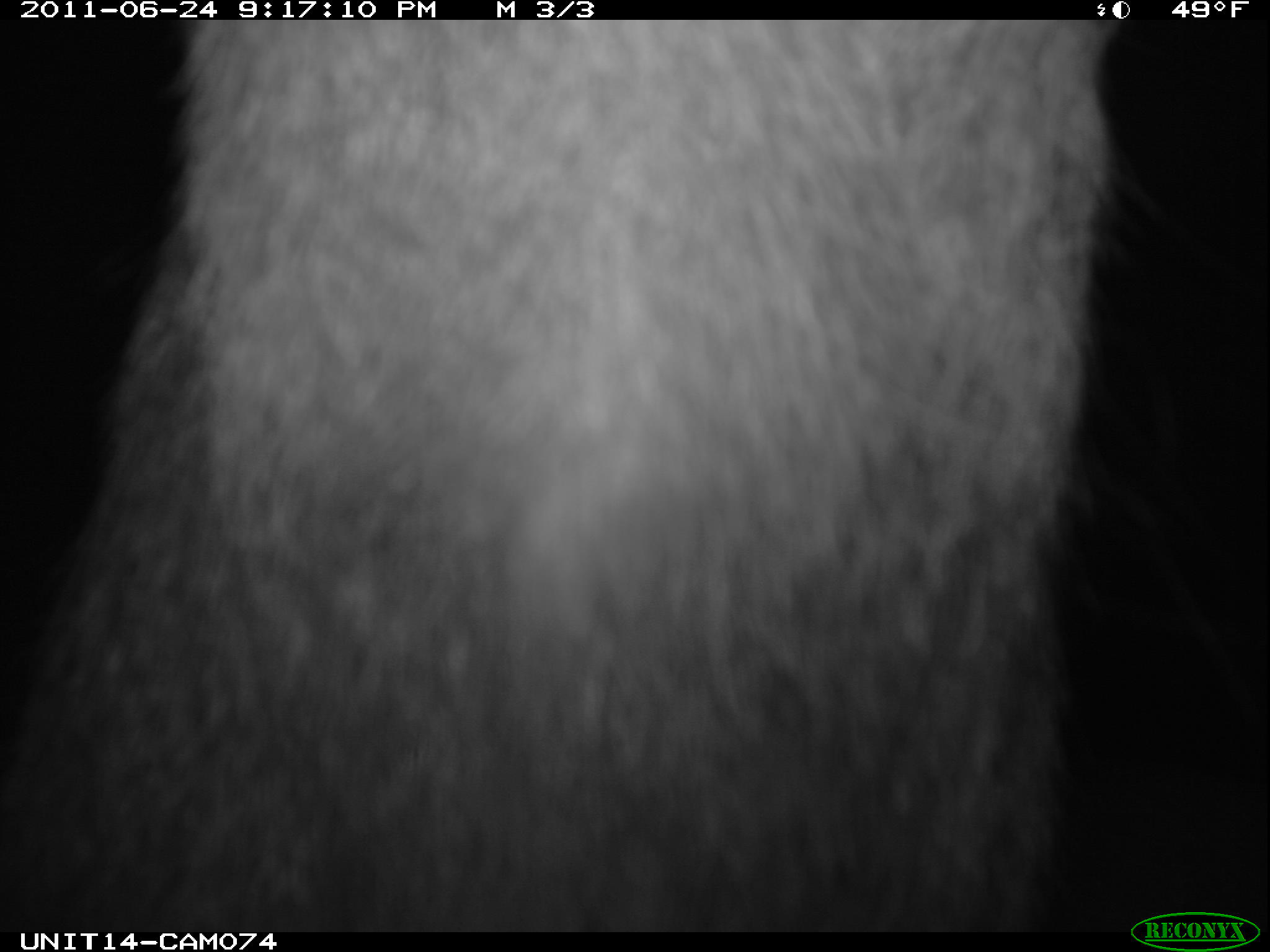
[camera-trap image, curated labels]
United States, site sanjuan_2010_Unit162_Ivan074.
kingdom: Animalia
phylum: Chordata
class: Mammalia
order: Artiodactyla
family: Cervidae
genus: Cervus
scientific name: Cervus elaphus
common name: red deer